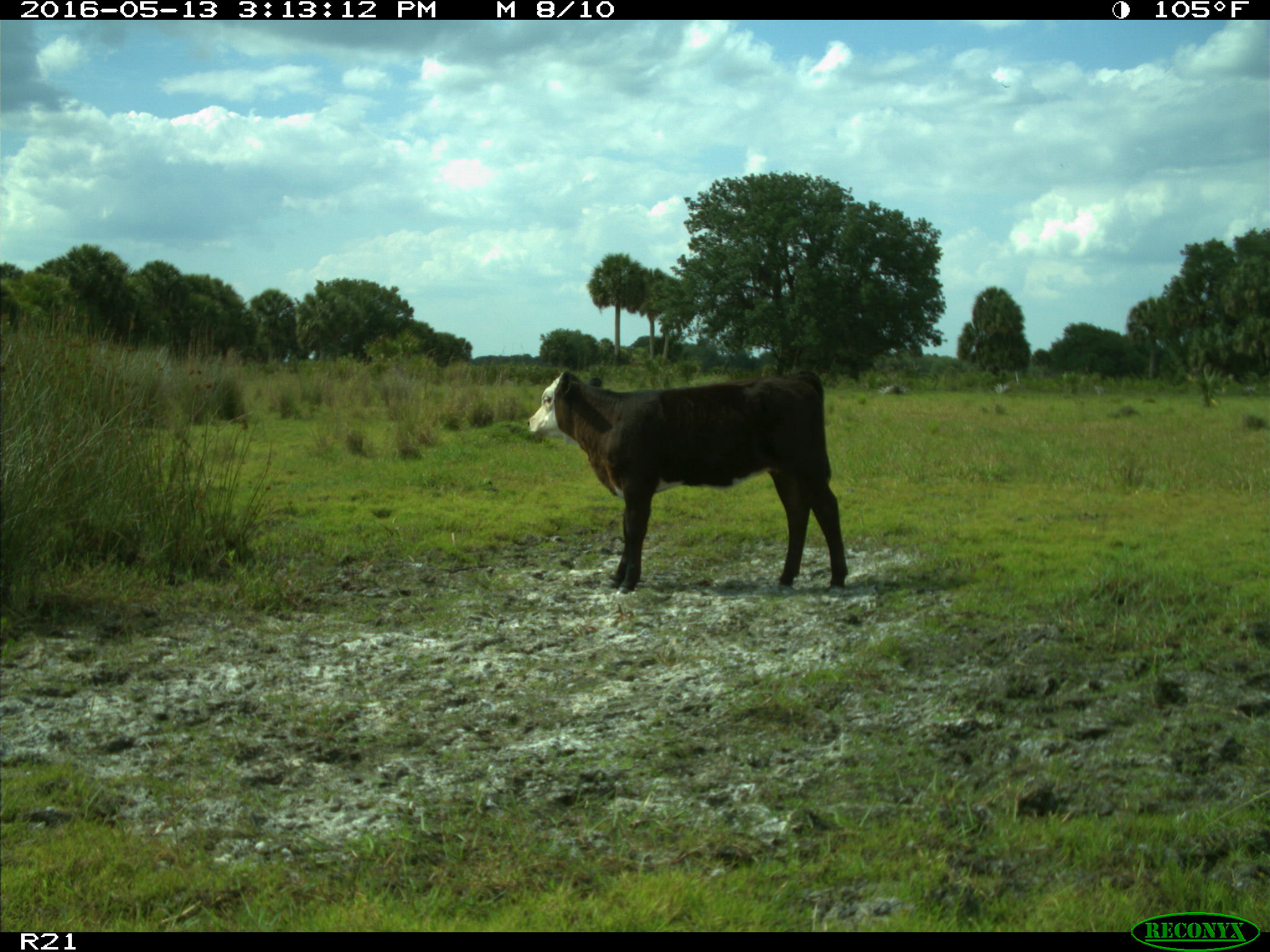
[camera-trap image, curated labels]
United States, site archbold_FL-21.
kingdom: Animalia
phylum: Chordata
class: Mammalia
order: Artiodactyla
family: Bovidae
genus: Bos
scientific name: Bos taurus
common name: domestic cow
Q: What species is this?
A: Bos taurus (domestic cow).